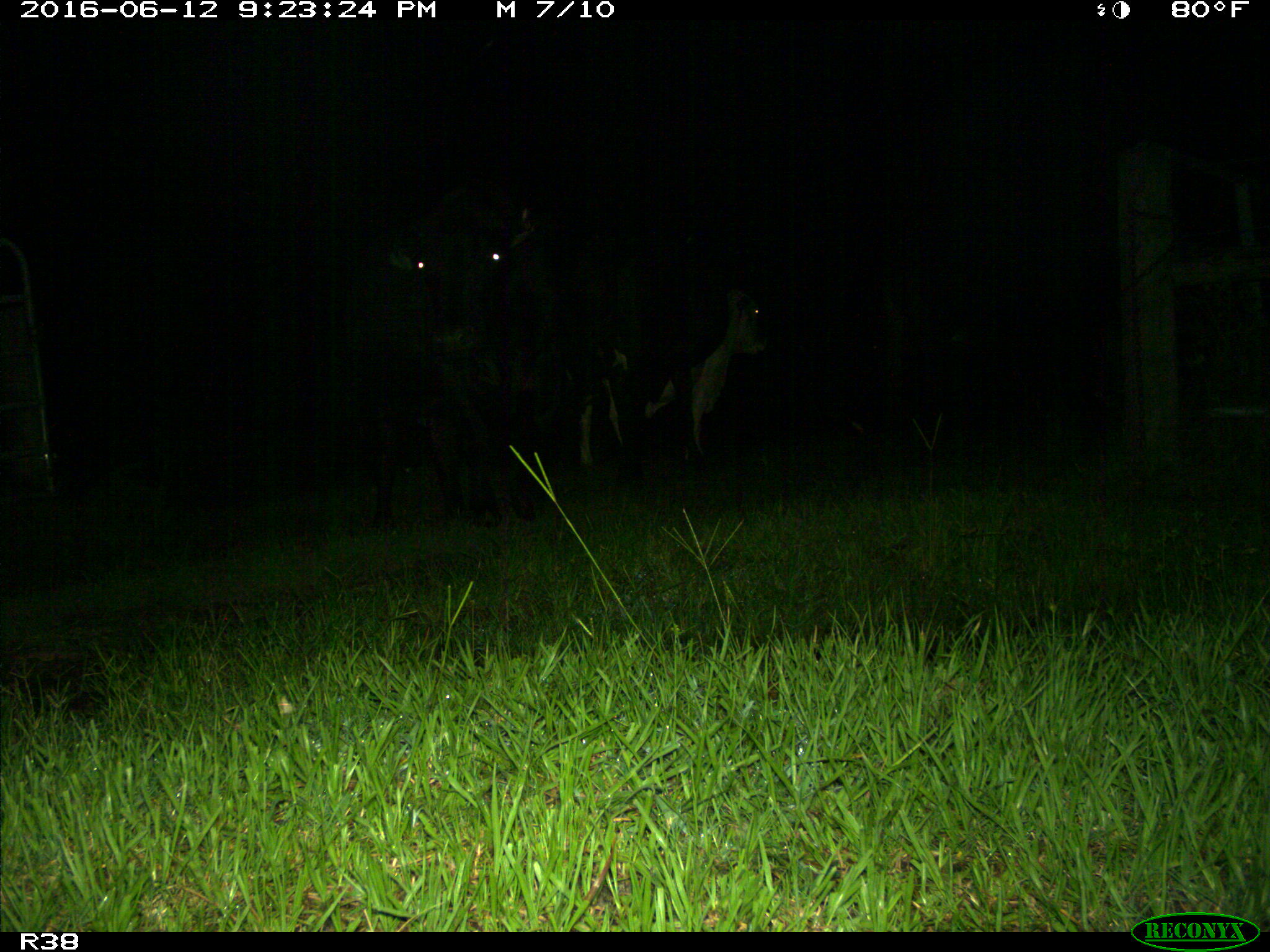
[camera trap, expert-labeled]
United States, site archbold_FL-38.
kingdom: Animalia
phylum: Chordata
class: Mammalia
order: Artiodactyla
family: Bovidae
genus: Bos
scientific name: Bos taurus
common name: domestic cow